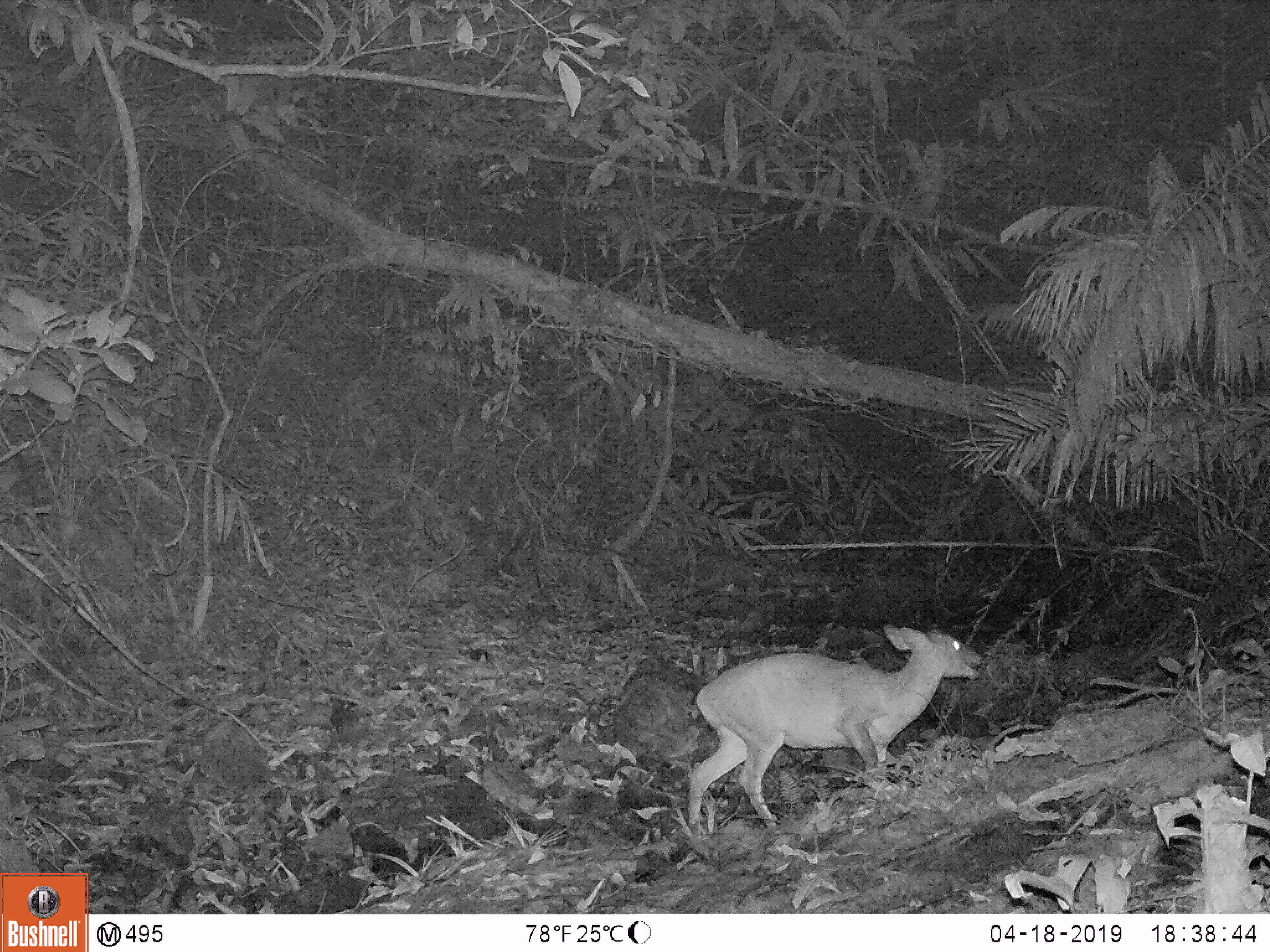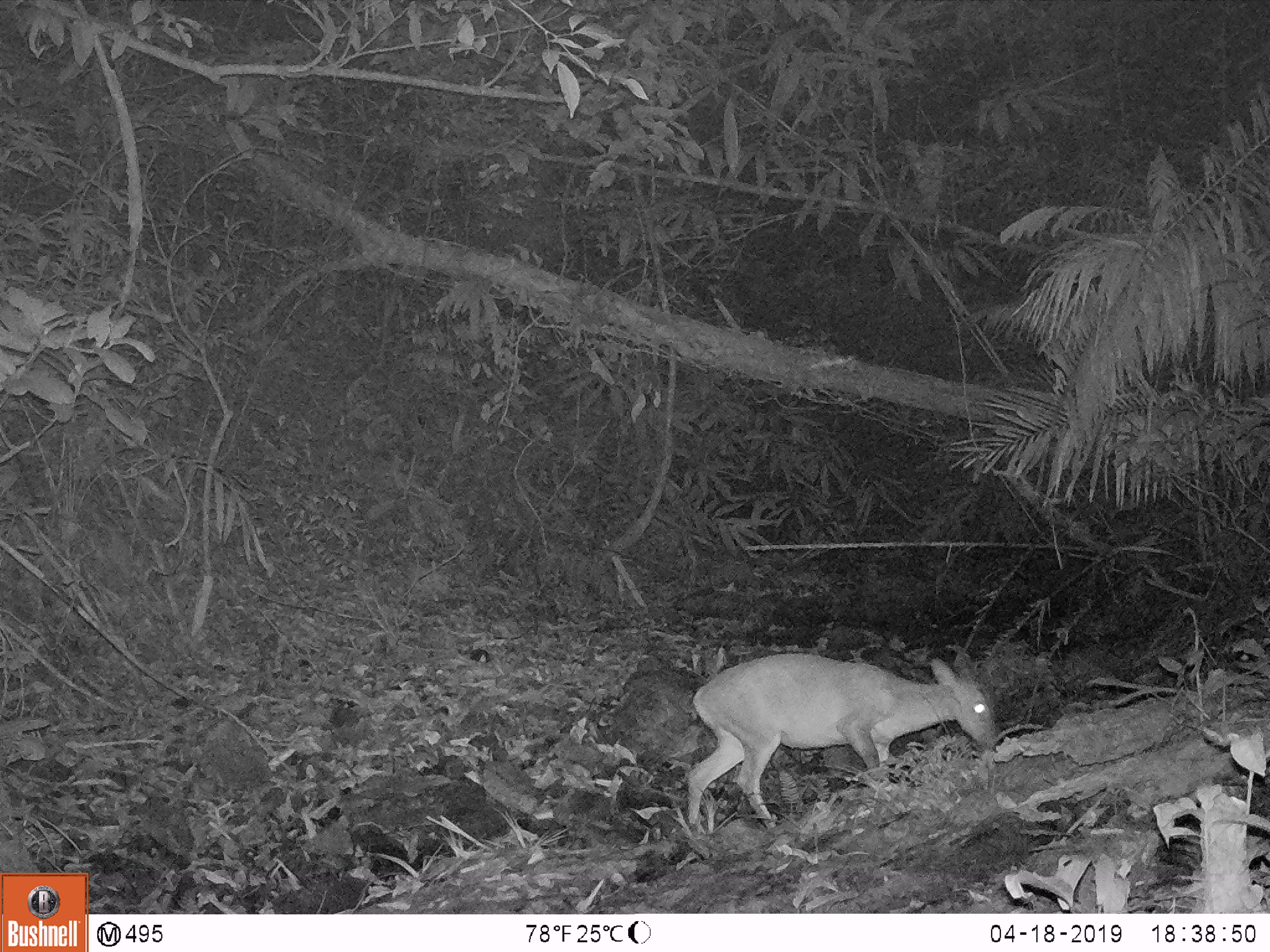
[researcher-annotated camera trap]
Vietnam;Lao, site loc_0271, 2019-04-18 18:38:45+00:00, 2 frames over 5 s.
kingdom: Animalia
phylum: Chordata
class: Mammalia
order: Artiodactyla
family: Cervidae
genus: Muntiacus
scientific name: Muntiacus vuquangensis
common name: large-antlered muntjac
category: large antlered muntjac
Large antlered muntjac (large-antlered muntjac) (Muntiacus vuquangensis). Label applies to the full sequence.